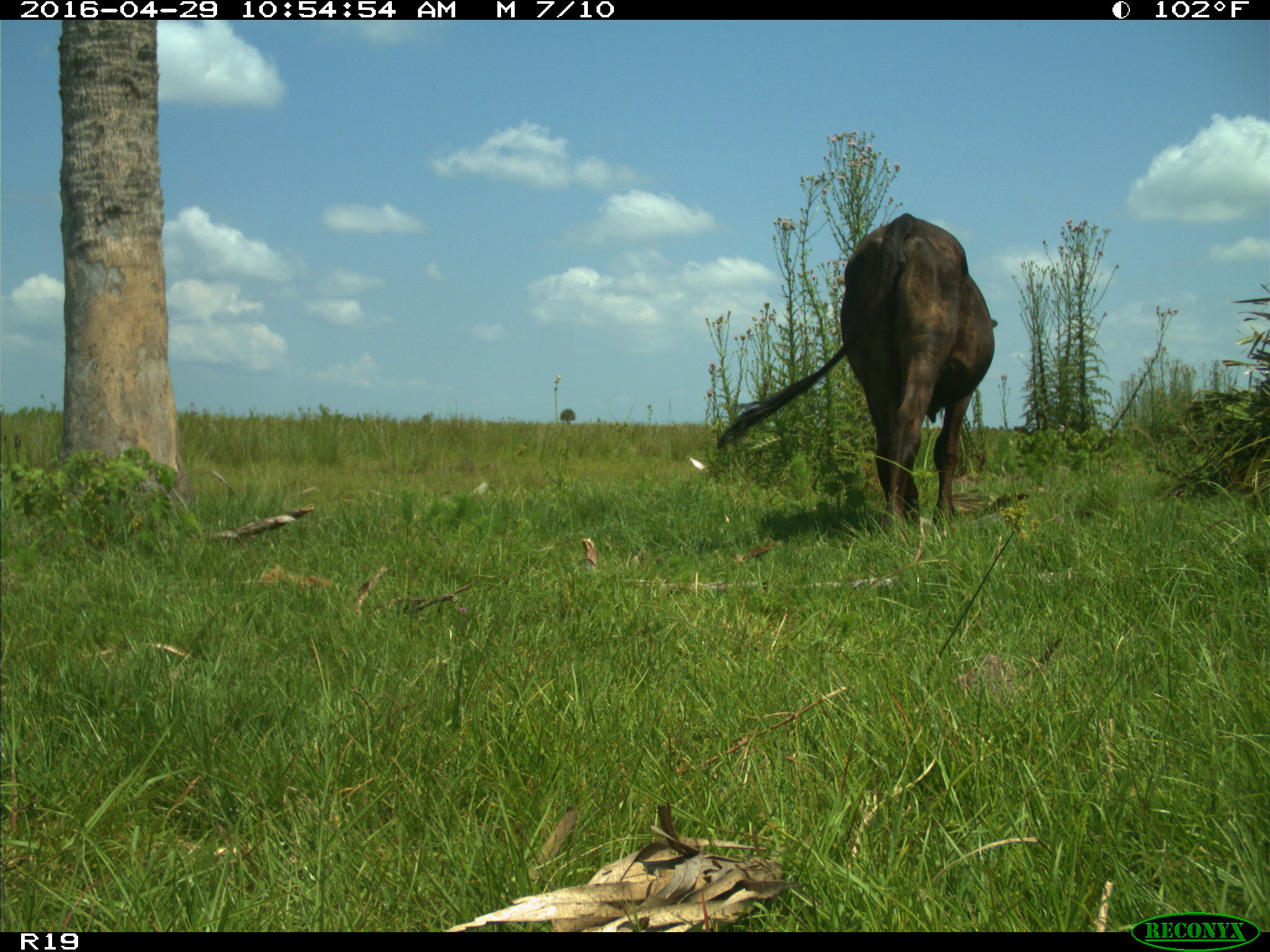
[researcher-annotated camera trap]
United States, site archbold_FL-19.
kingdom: Animalia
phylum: Chordata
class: Mammalia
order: Artiodactyla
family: Bovidae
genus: Bos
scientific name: Bos taurus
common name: domestic cow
Bos taurus (domestic cow).